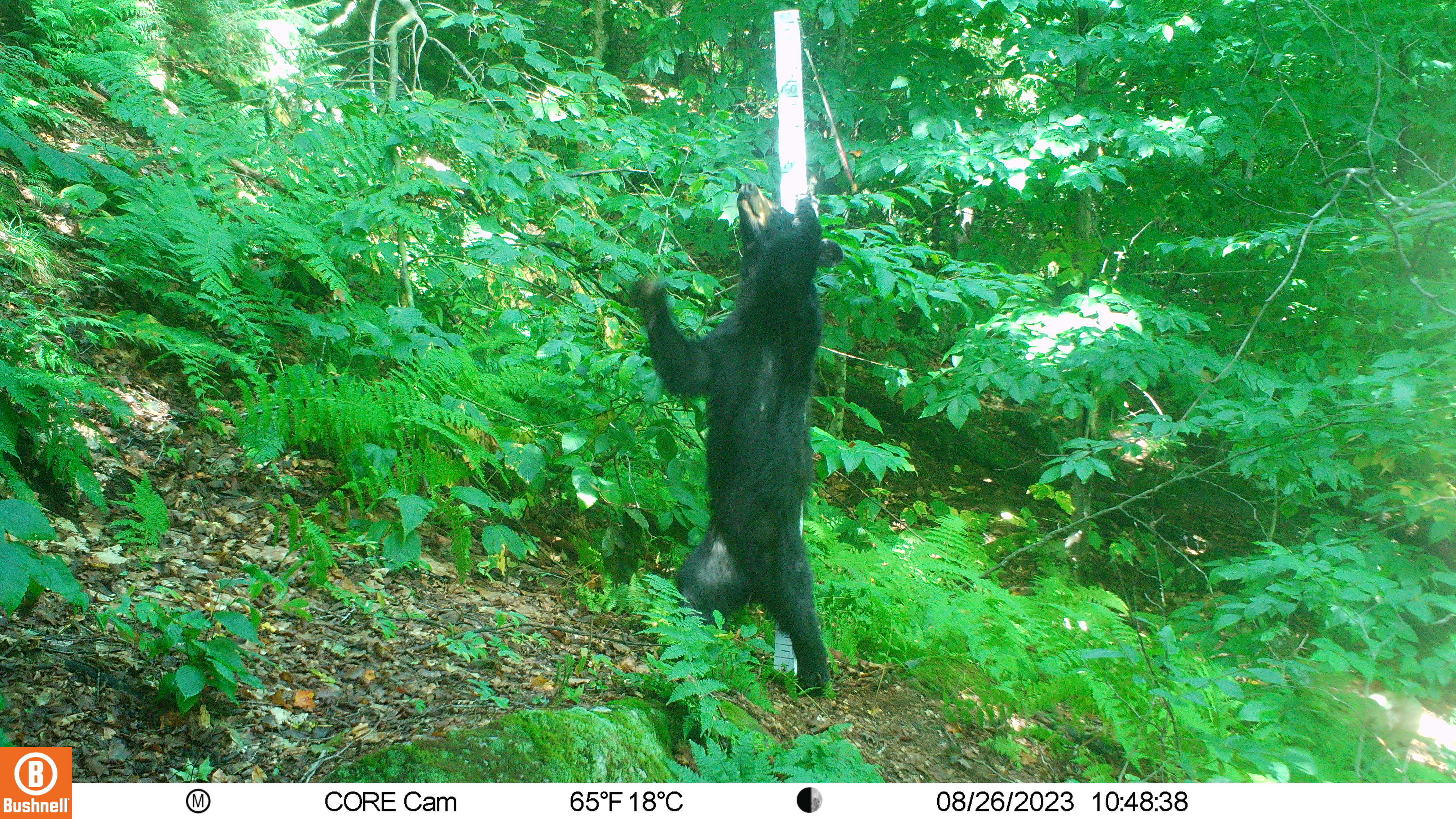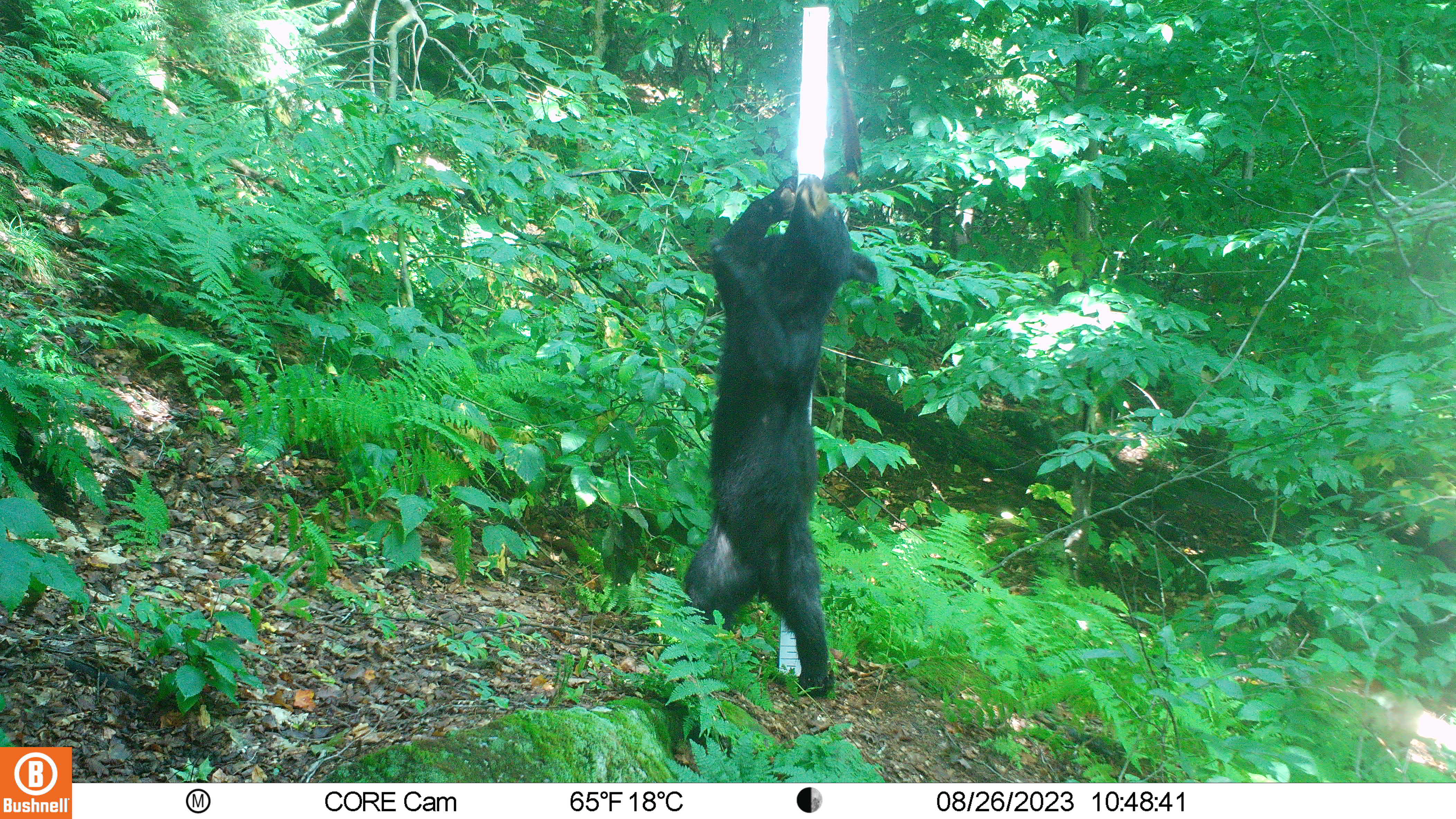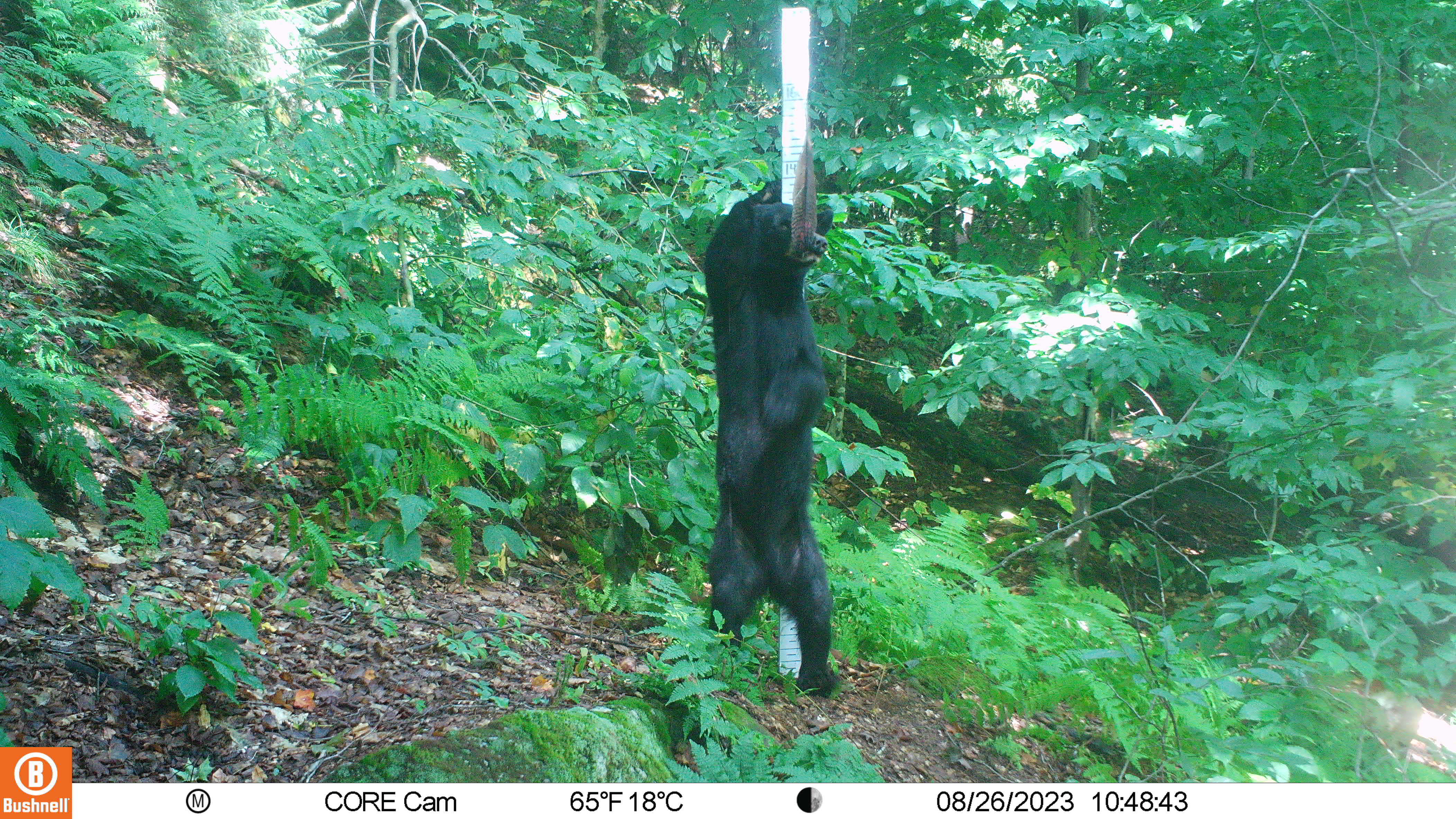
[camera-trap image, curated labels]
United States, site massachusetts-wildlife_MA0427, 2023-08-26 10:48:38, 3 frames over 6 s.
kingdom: Animalia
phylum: Chordata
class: Mammalia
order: Carnivora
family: Ursidae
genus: Ursus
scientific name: Ursus americanus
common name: black bear